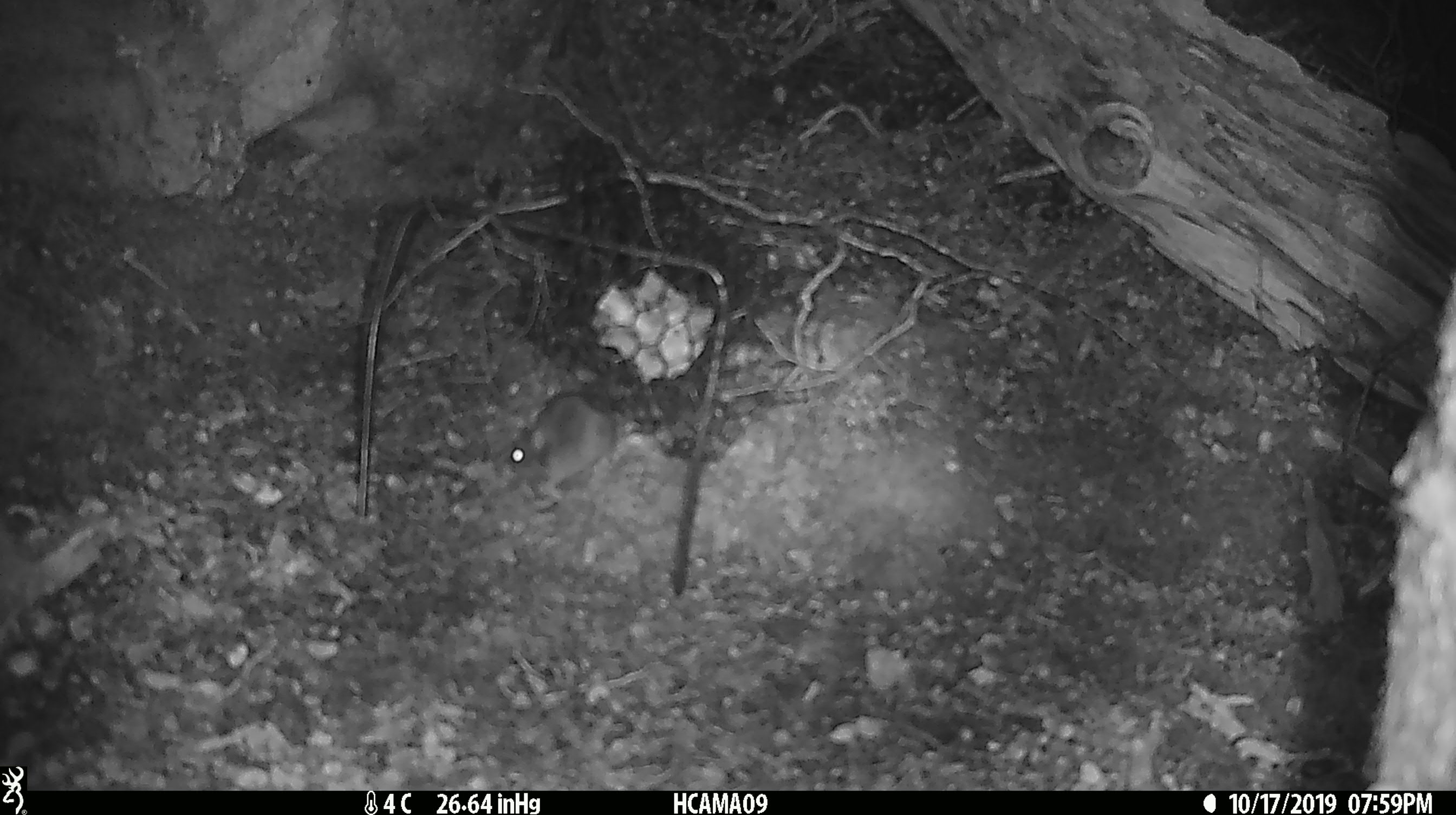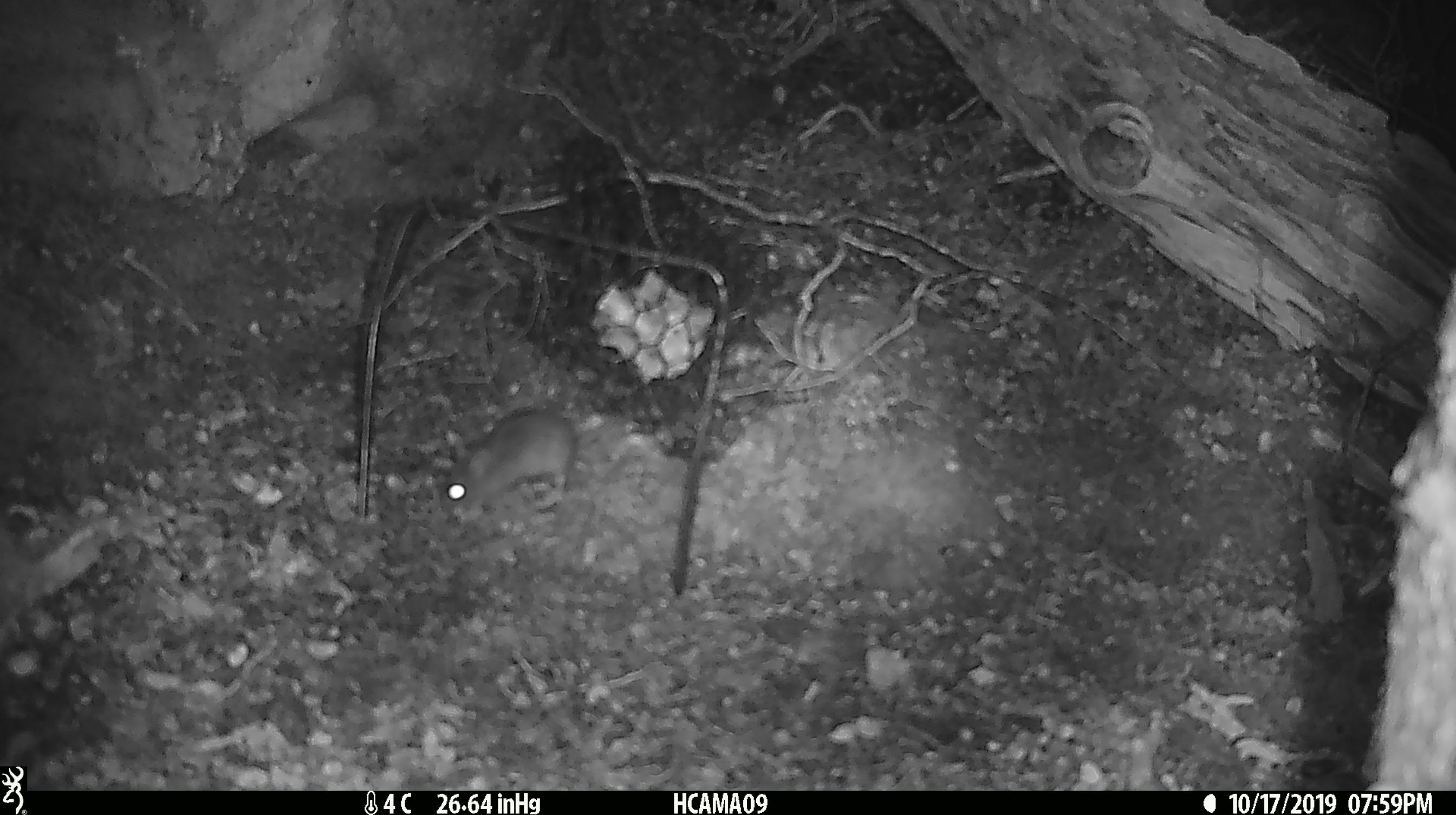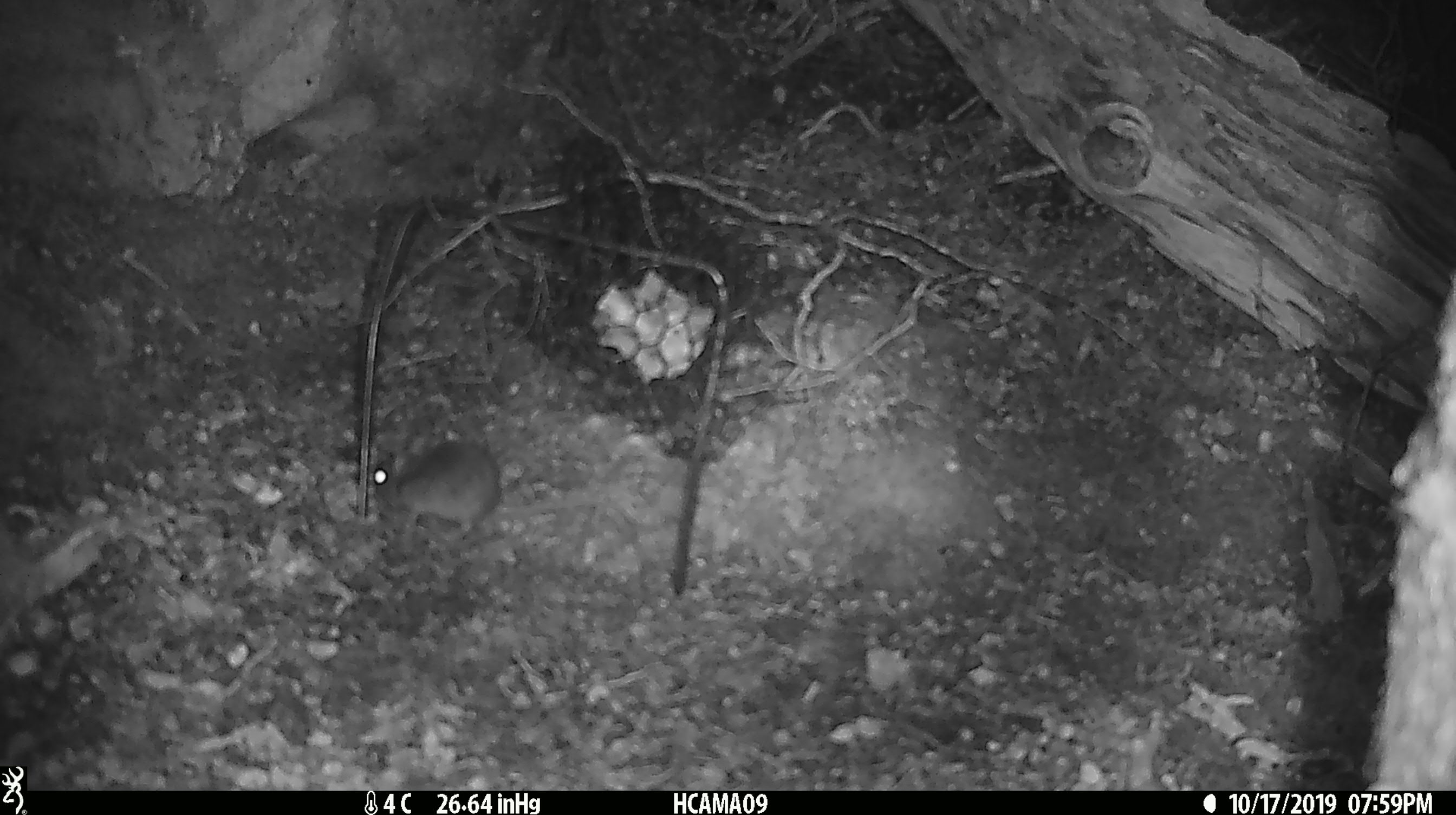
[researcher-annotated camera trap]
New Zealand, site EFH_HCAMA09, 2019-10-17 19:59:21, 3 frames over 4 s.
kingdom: Animalia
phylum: Chordata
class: Mammalia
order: Rodentia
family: Muridae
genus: Mus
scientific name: Mus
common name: mouse